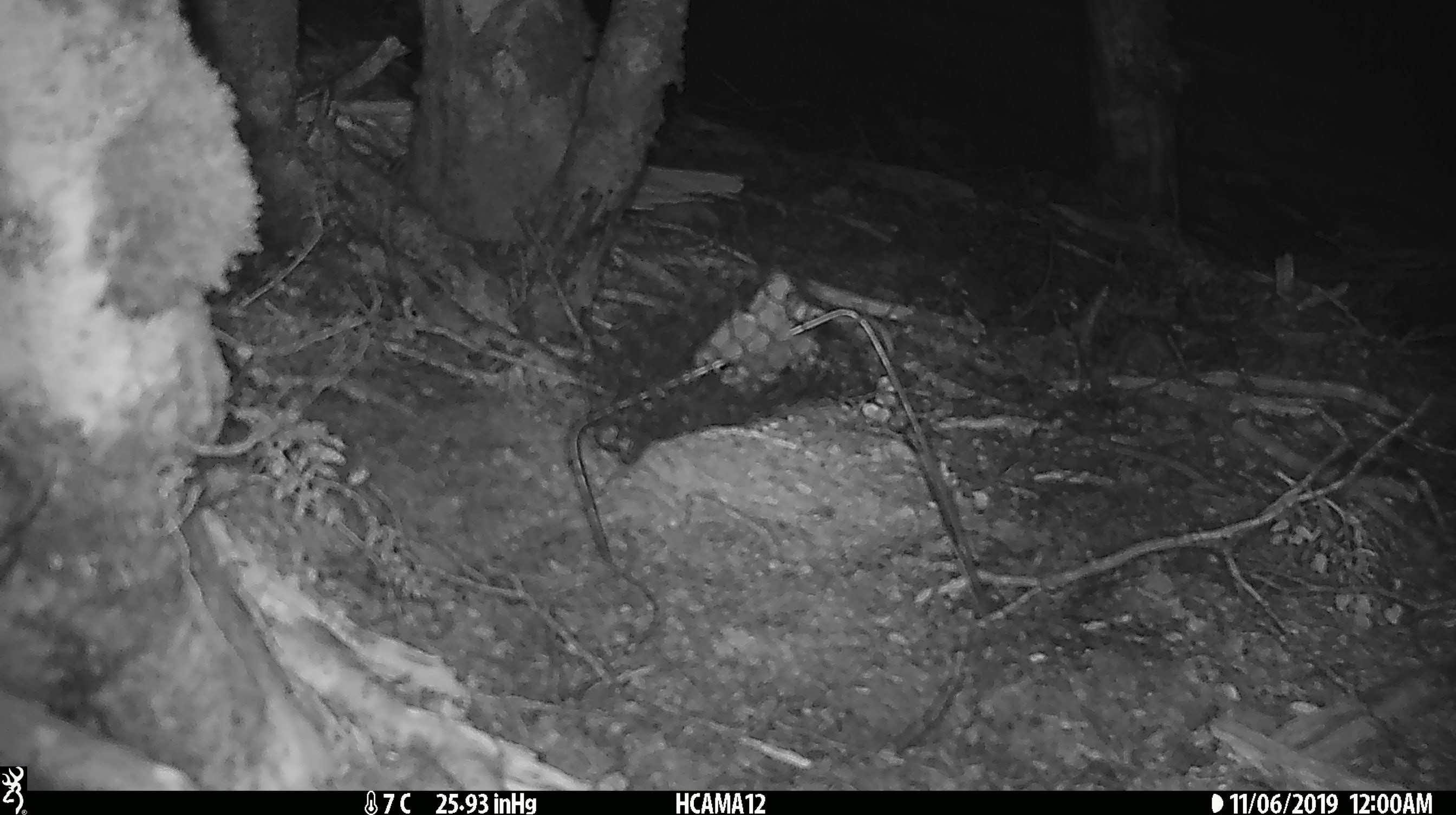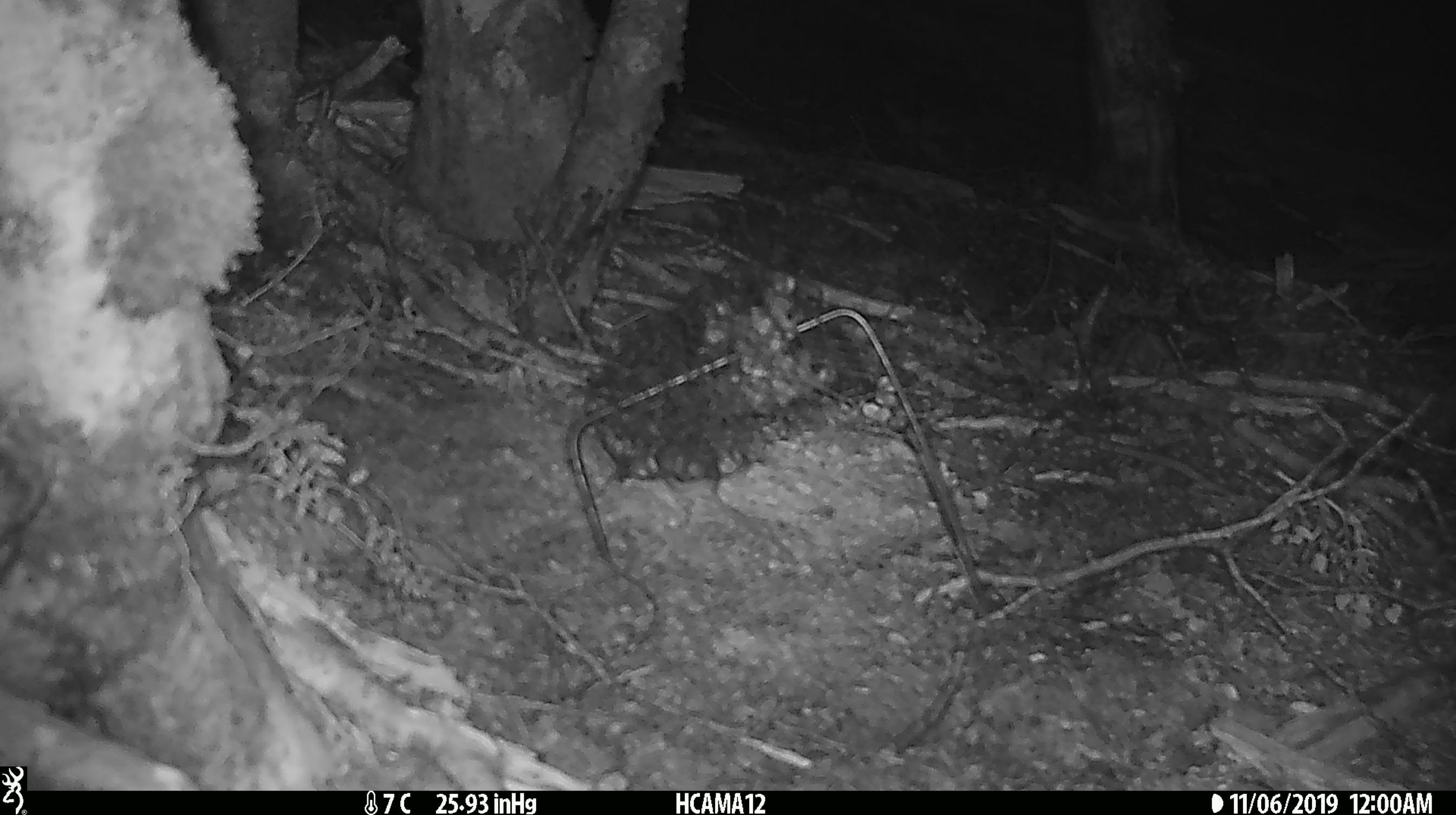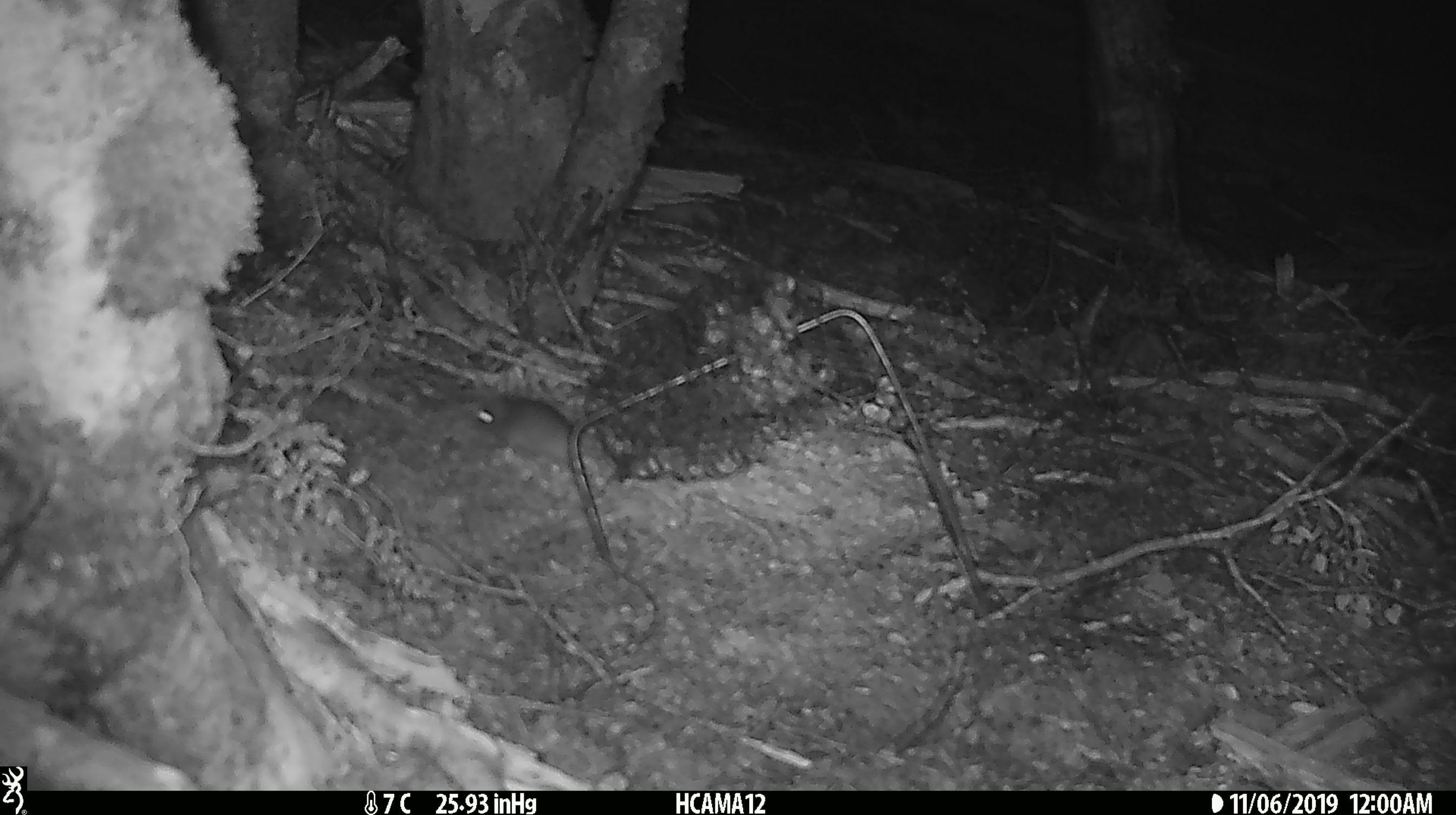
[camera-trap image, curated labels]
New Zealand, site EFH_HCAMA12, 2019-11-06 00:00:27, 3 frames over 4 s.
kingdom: Animalia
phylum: Chordata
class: Mammalia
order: Rodentia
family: Muridae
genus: Mus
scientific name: Mus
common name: mouse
Mouse (Mus).